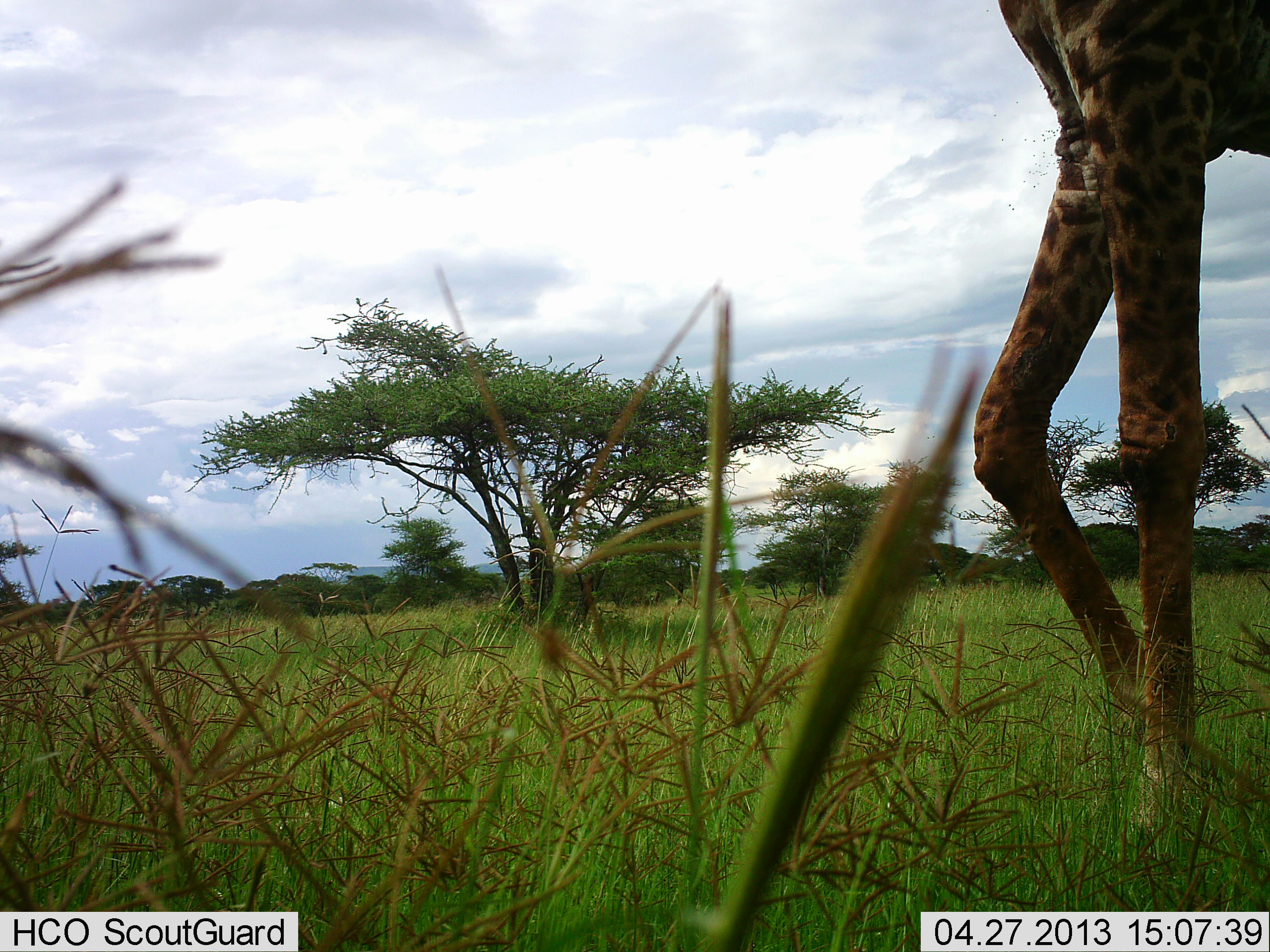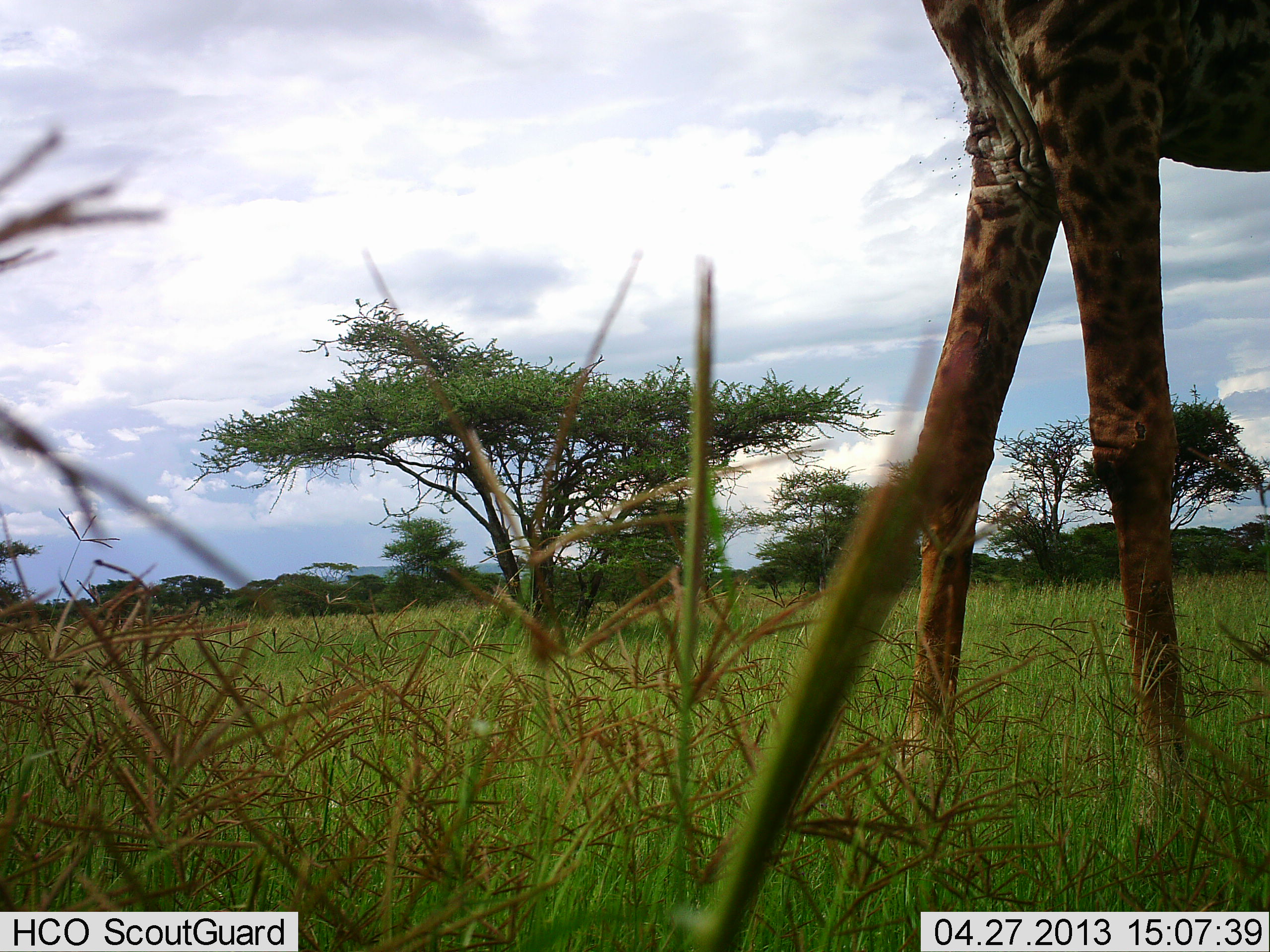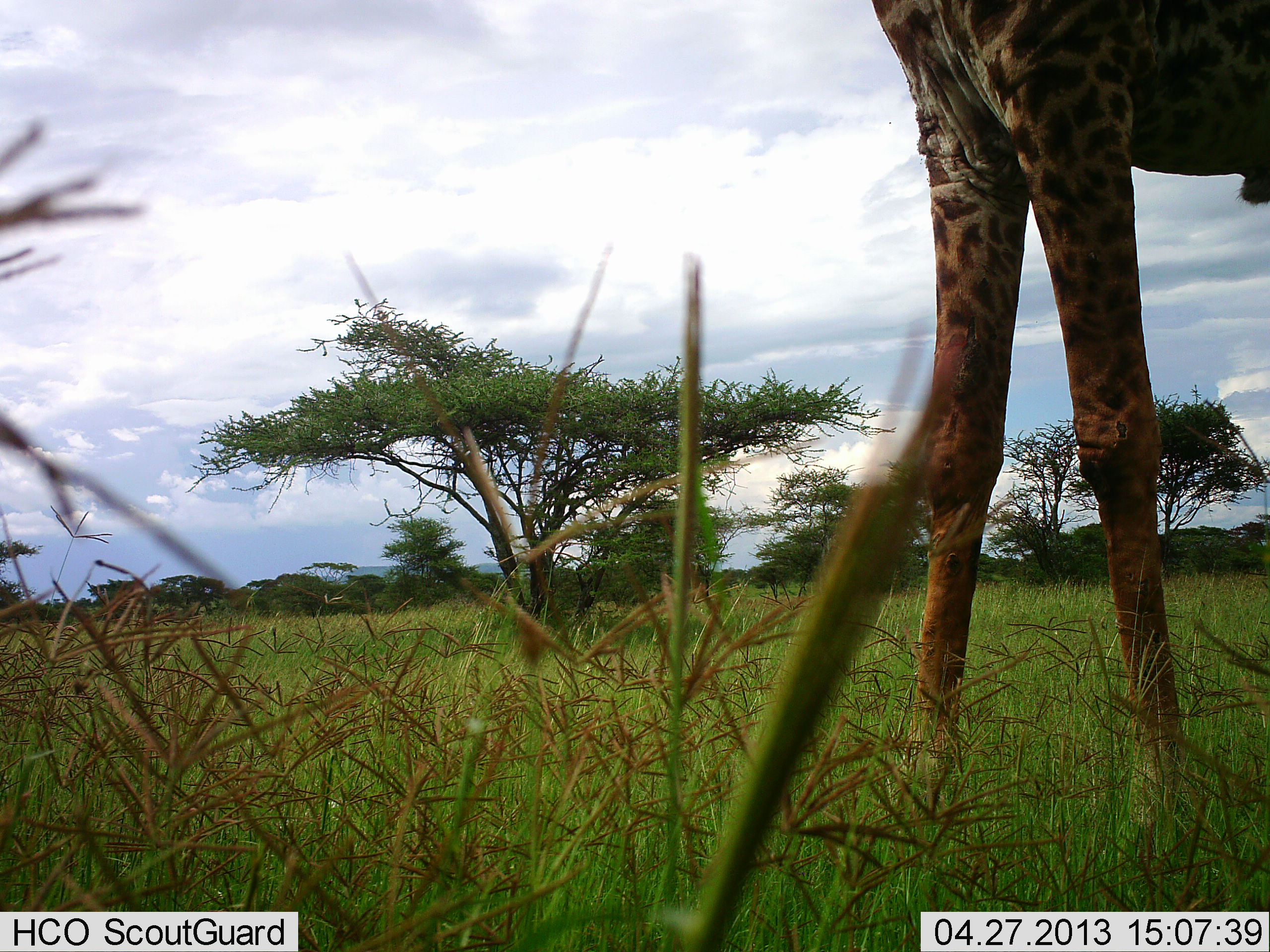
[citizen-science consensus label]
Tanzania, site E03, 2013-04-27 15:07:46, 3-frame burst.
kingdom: Animalia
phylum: Chordata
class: Mammalia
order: Artiodactyla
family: Giraffidae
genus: Giraffa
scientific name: Giraffa camelopardalis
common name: giraffe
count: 1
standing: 38%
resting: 0%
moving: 62%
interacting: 0%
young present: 0%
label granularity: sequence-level